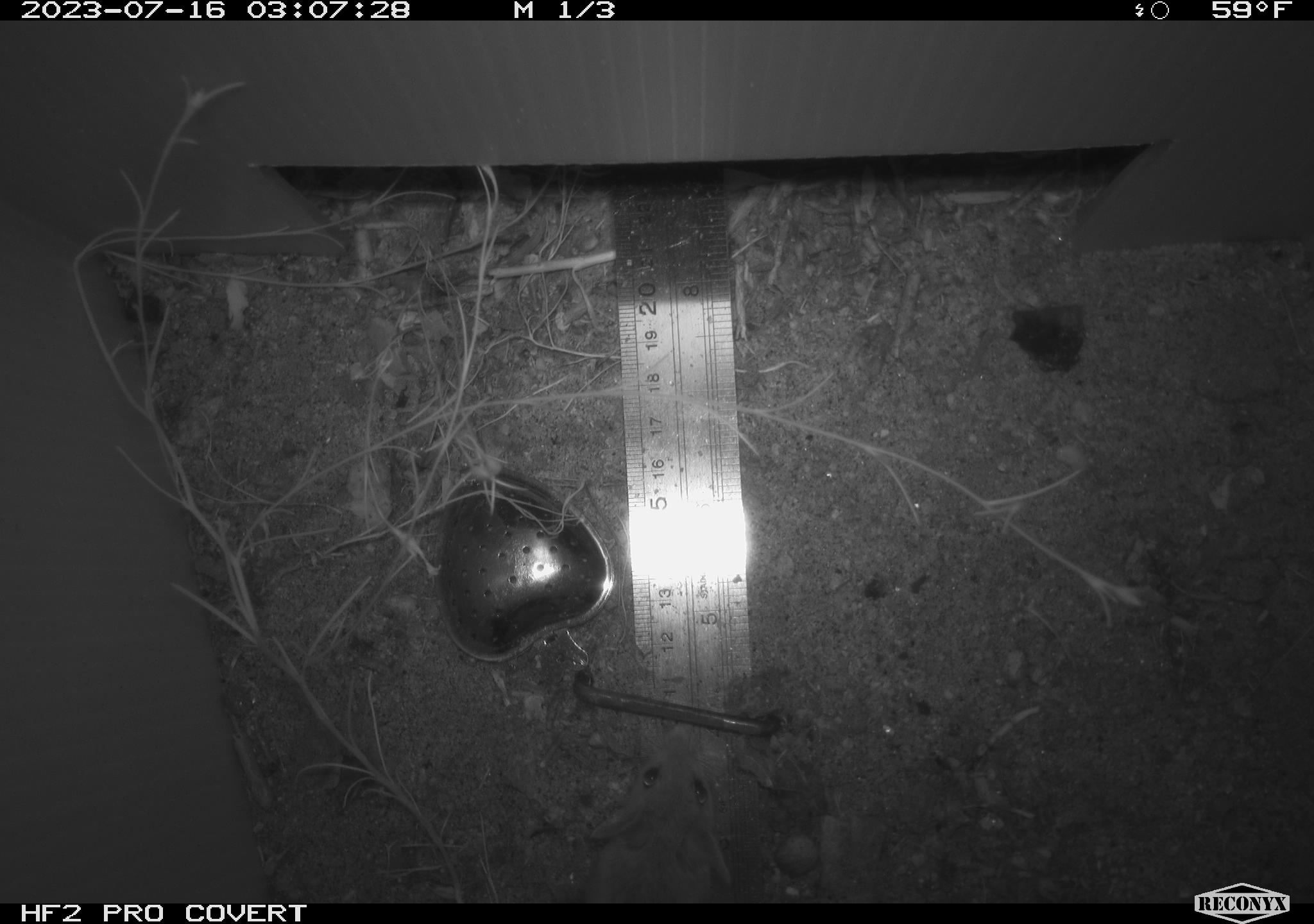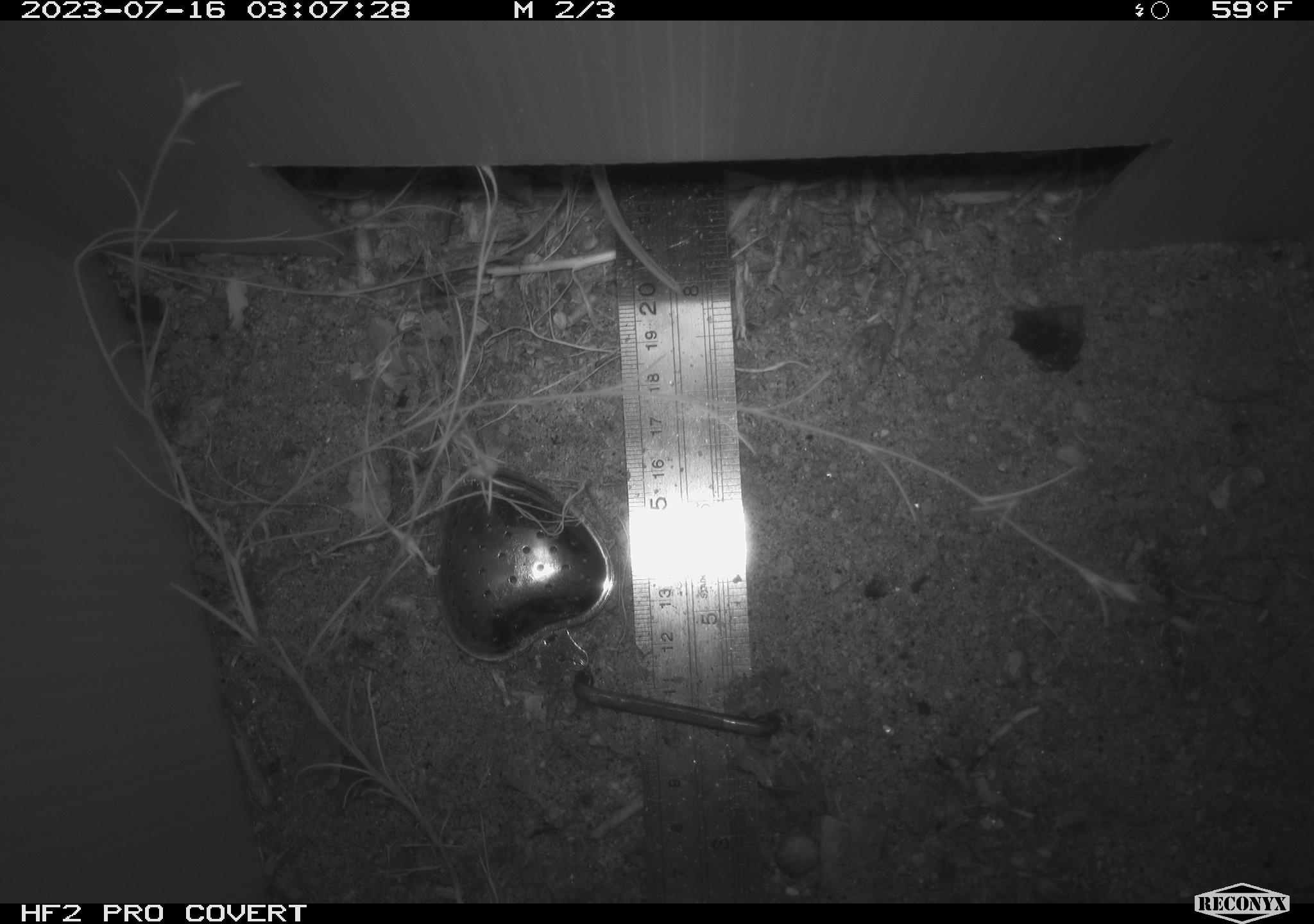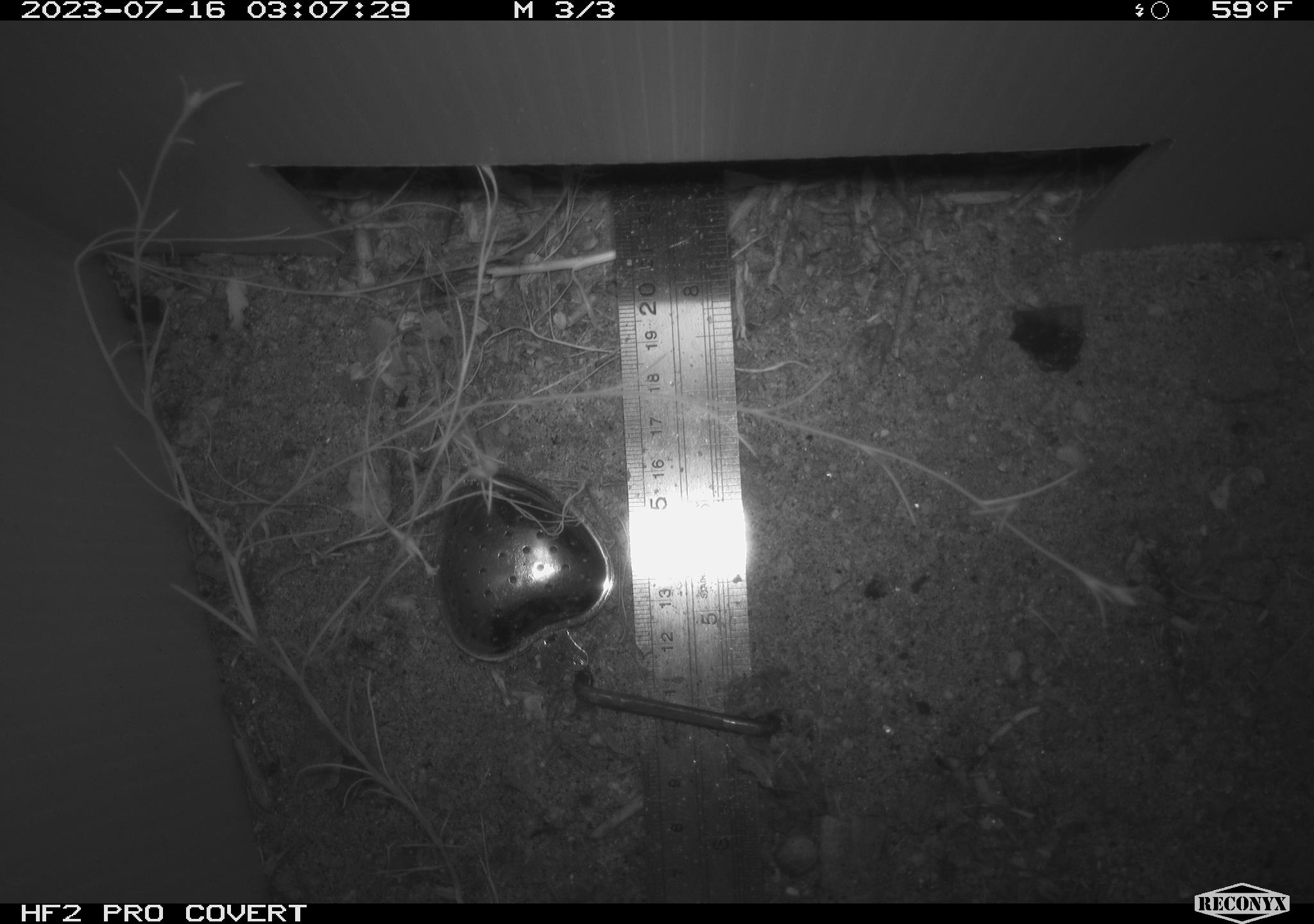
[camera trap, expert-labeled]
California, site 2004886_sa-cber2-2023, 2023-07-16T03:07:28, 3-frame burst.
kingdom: Animalia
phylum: Chordata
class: Amphibia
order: Anura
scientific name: Anura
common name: frogs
Frogs (Anura).